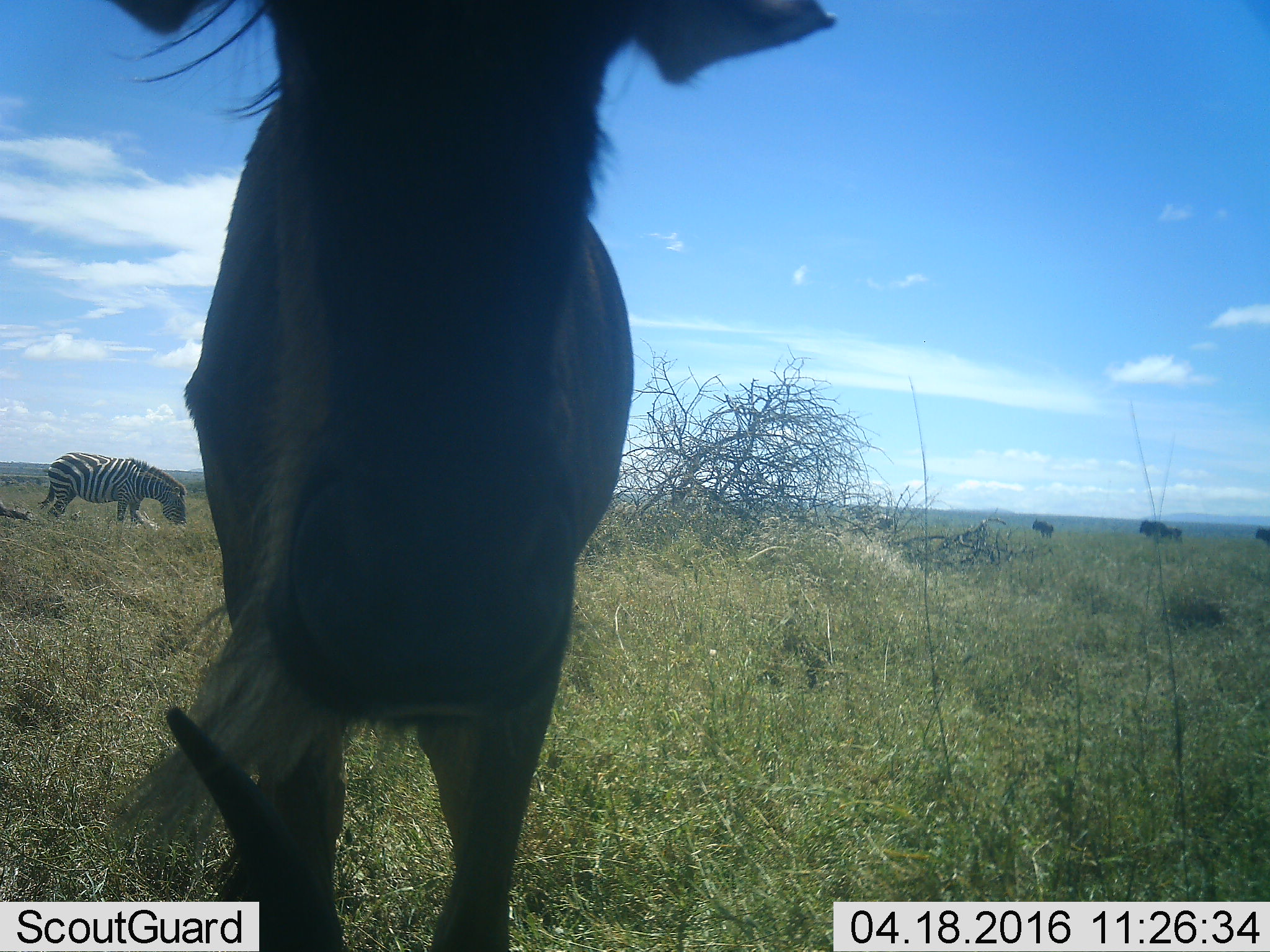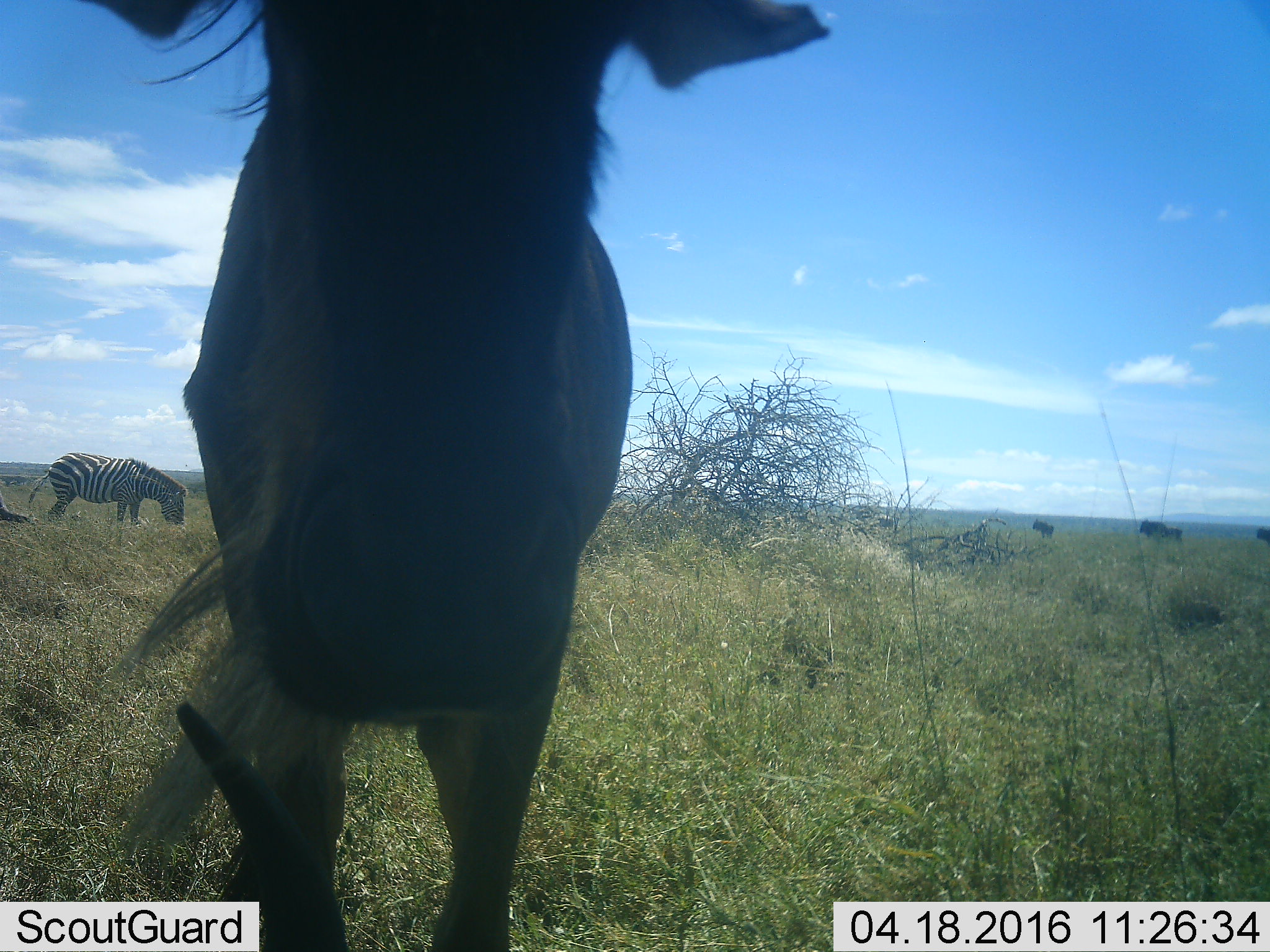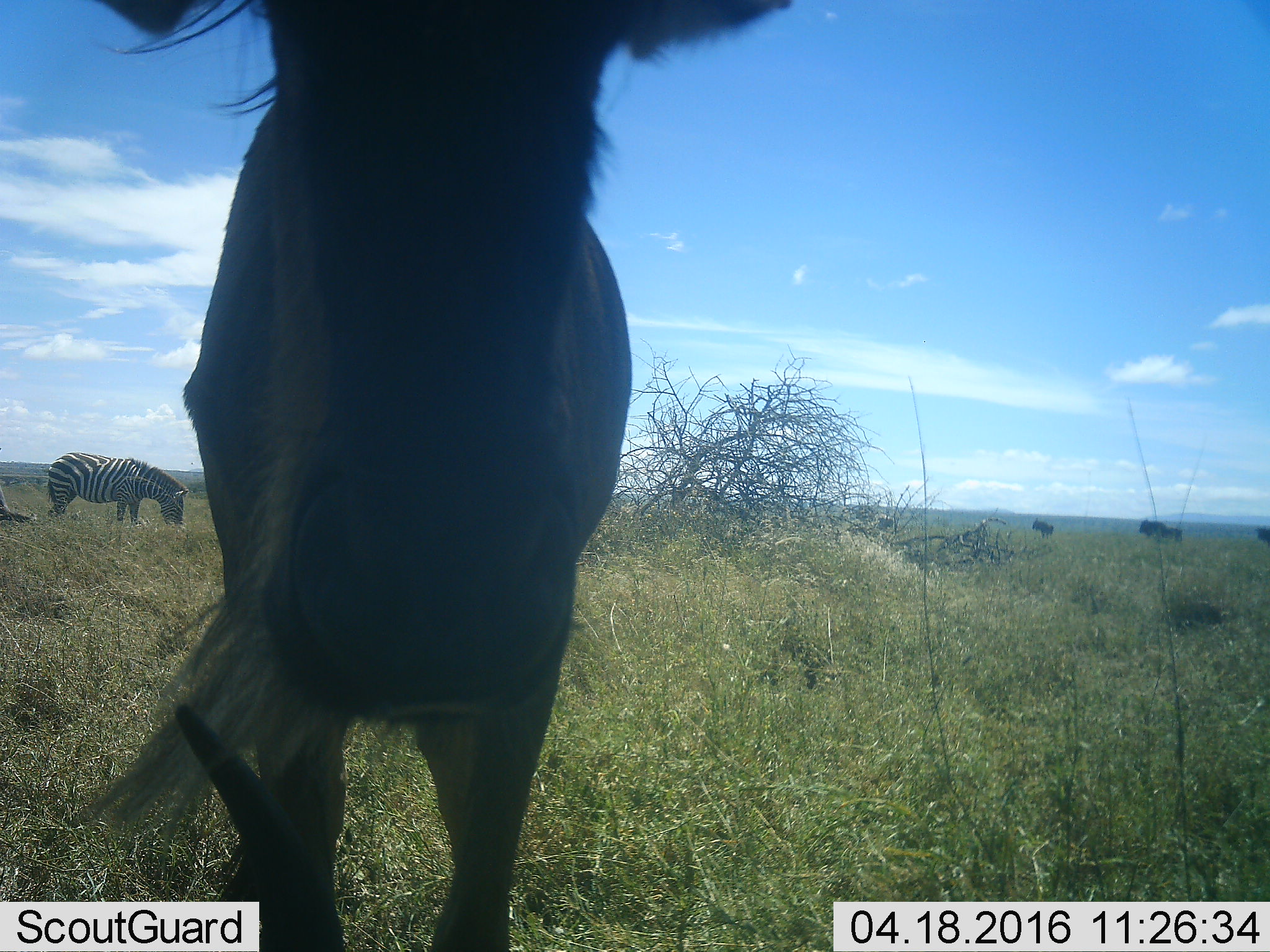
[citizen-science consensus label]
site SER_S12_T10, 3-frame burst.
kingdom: Animalia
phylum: Chordata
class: Mammalia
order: Artiodactyla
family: Bovidae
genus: Connochaetes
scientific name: Connochaetes taurinus taurinus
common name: blue wildebeest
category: wildebeestblue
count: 4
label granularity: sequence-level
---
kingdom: Animalia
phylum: Chordata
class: Mammalia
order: Perissodactyla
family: Equidae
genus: Equus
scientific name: Equus quagga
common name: plains zebra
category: zebraplains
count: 2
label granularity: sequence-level